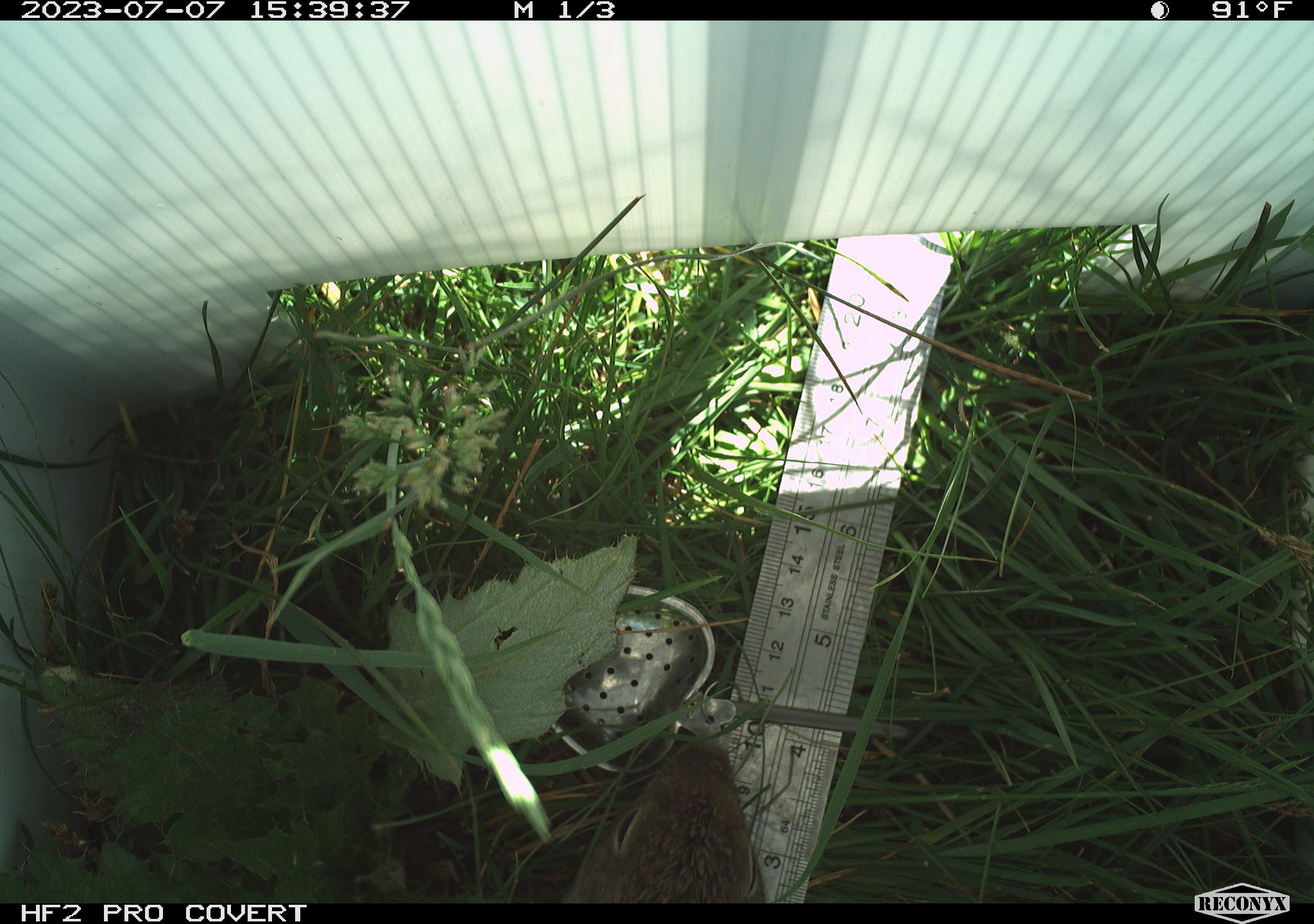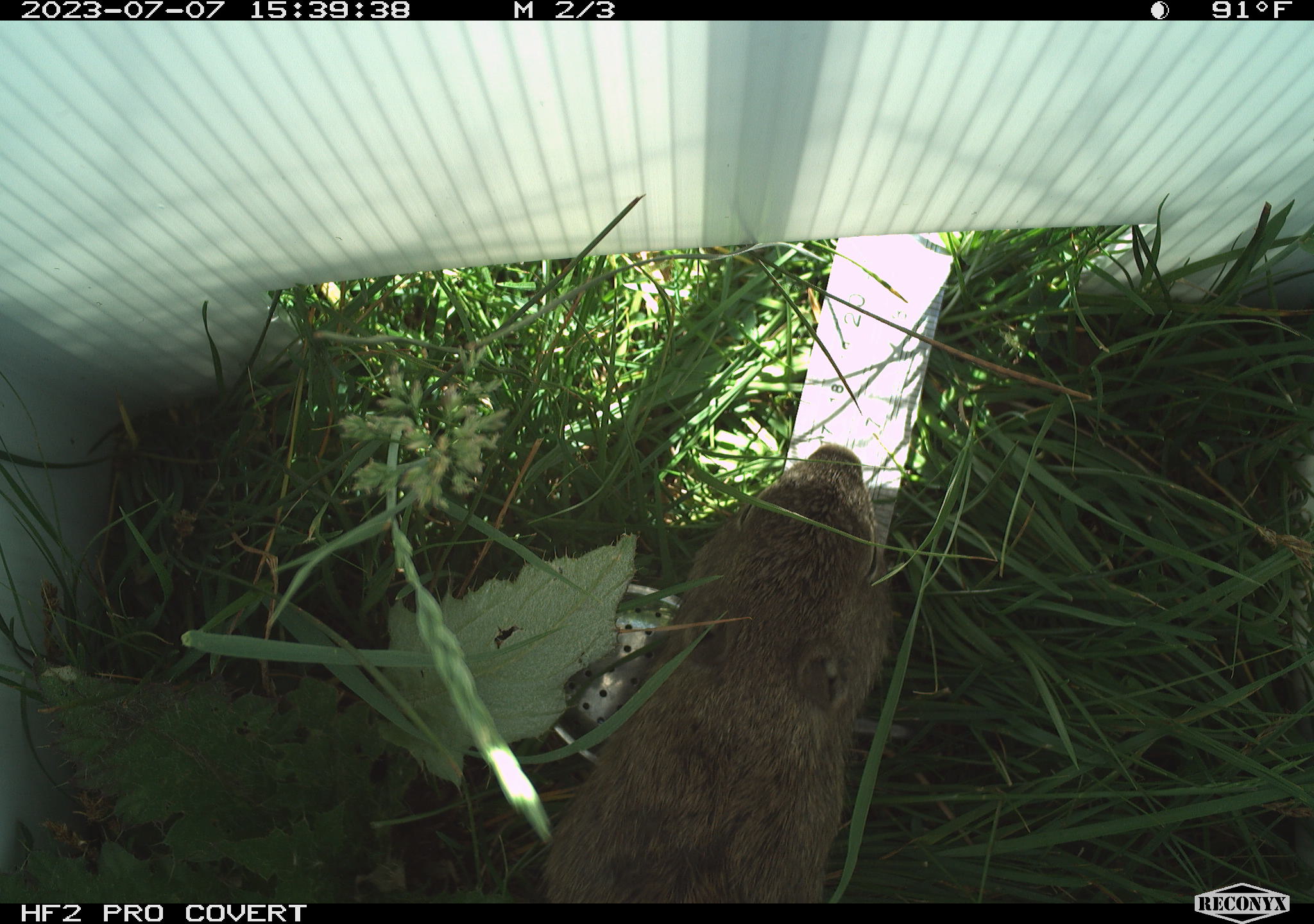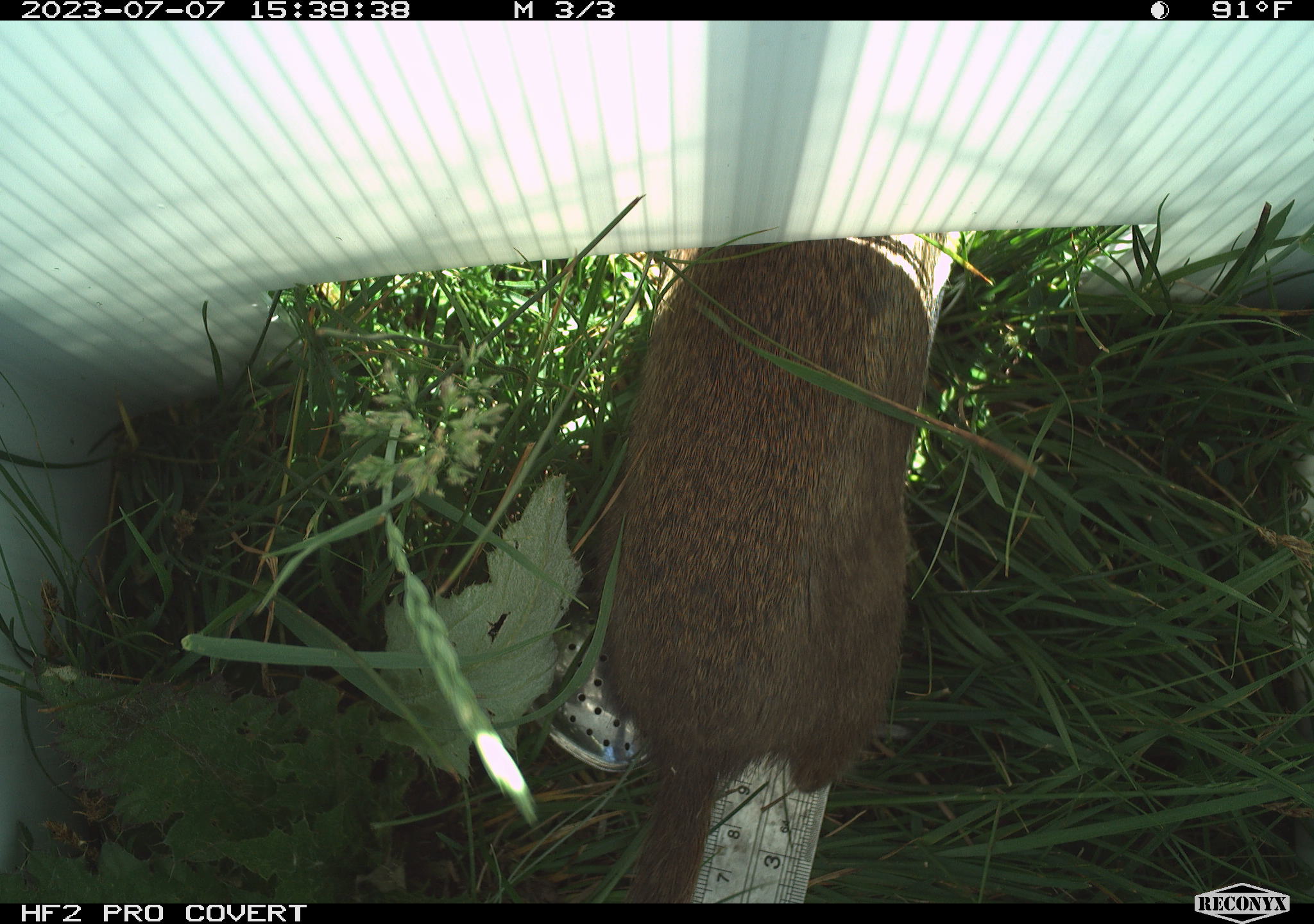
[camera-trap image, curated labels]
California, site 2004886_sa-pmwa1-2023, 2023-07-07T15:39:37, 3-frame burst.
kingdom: Animalia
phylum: Chordata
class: Mammalia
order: Rodentia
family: Sciuridae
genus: Urocitellus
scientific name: Urocitellus beldingi beldingi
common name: belding's ground squirrel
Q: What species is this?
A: Belding's ground squirrel (Urocitellus beldingi beldingi).